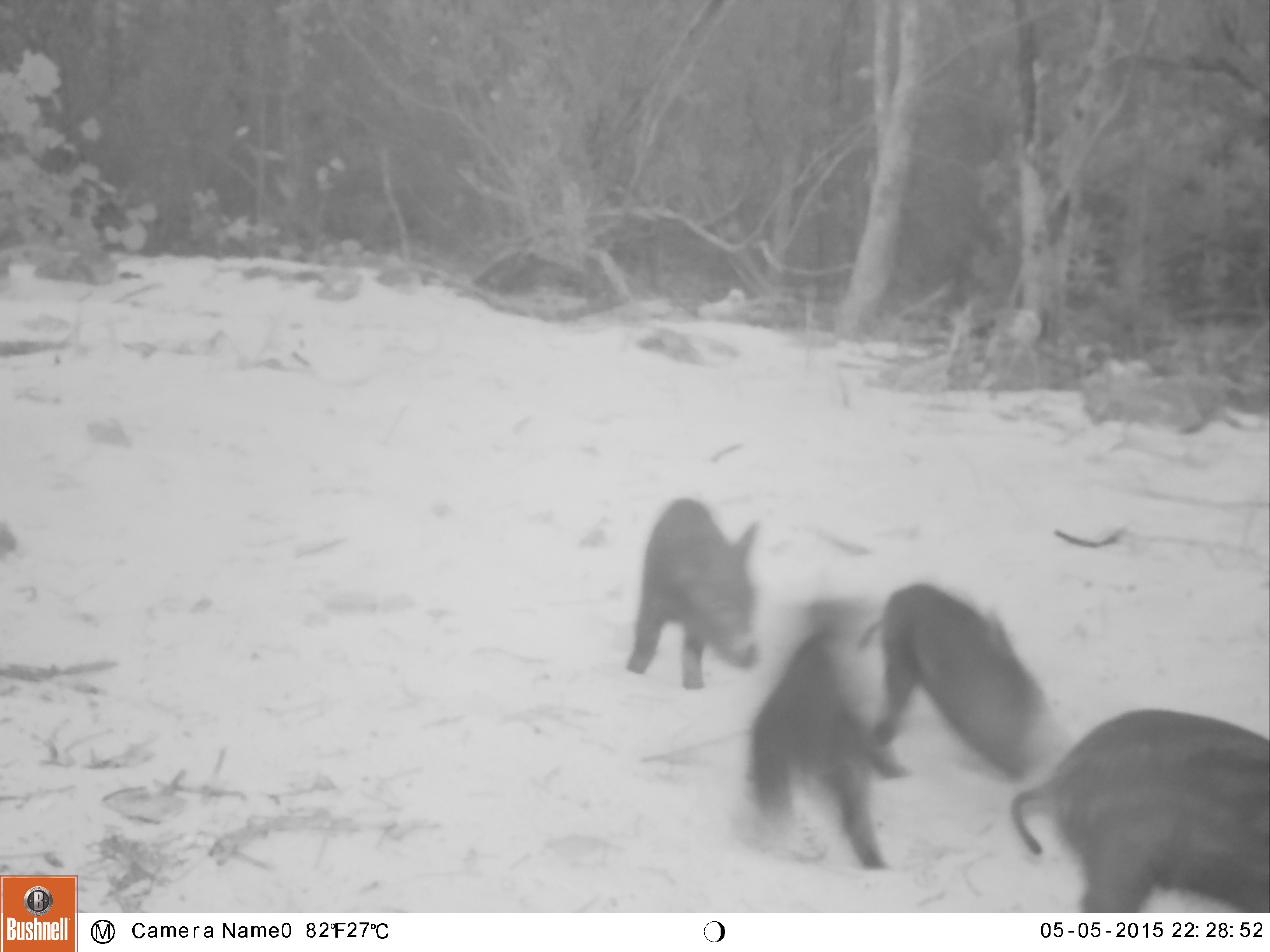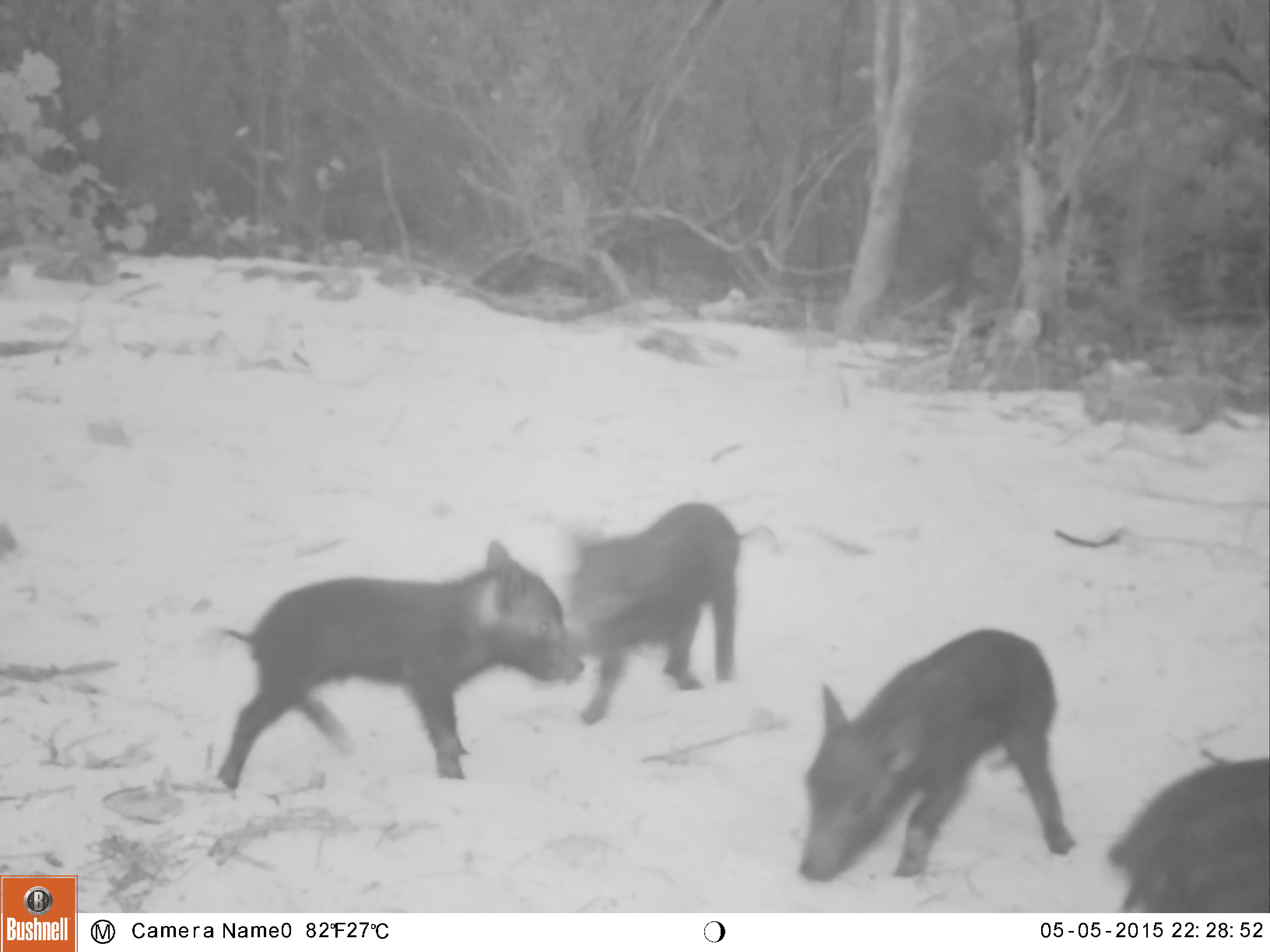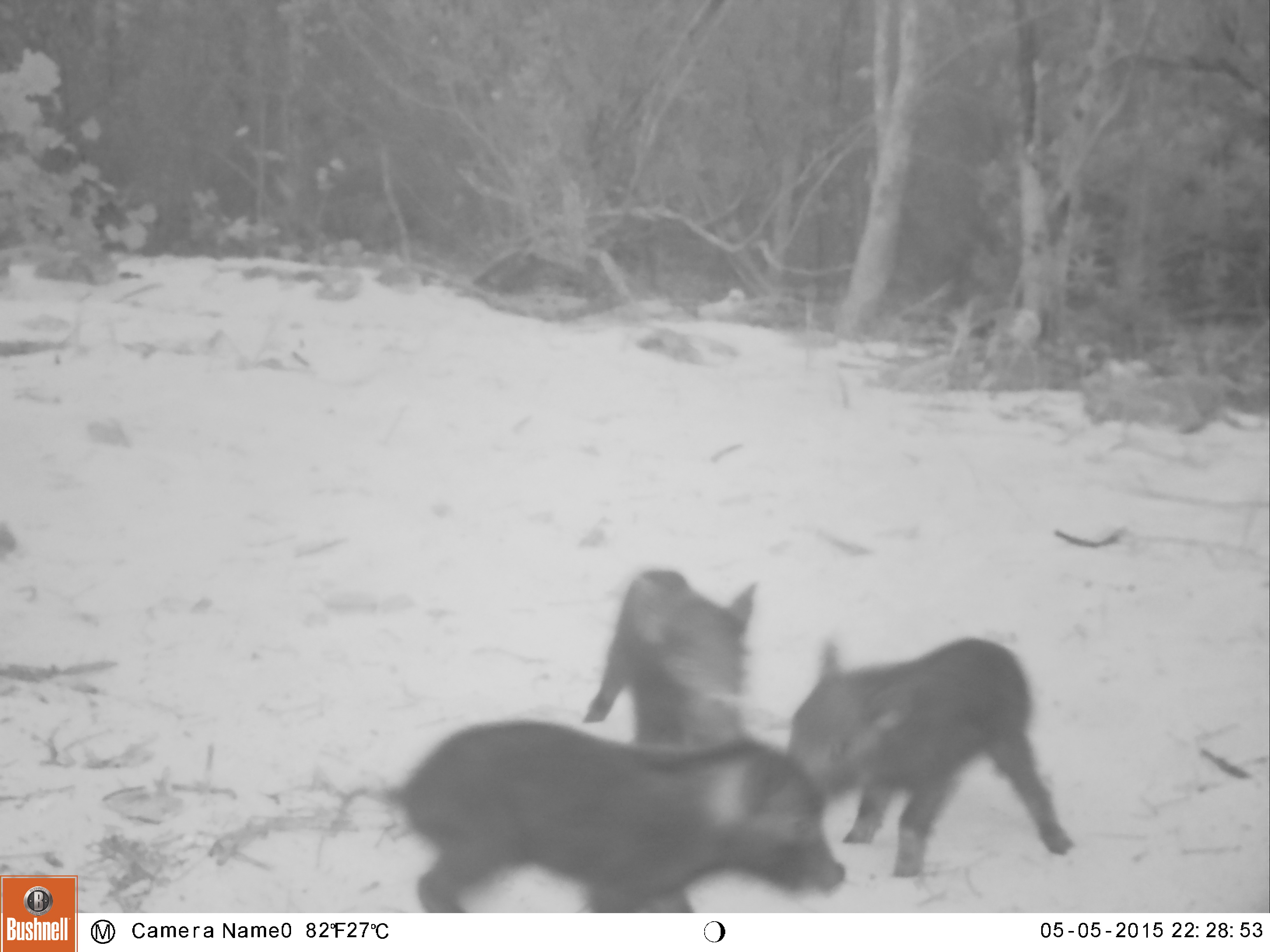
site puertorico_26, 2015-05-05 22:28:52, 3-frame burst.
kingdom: Animalia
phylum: Chordata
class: Mammalia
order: Artiodactyla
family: Suidae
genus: Sus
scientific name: Sus scrofa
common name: pig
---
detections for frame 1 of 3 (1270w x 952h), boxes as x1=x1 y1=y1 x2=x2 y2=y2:
pig: x1=1014 y1=708 x2=1270 y2=913; x1=741 y1=586 x2=910 y2=884; x1=854 y1=580 x2=1063 y2=805; x1=620 y1=491 x2=767 y2=701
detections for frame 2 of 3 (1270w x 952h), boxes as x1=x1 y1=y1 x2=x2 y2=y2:
pig: x1=210 y1=537 x2=584 y2=805; x1=787 y1=618 x2=1086 y2=894; x1=562 y1=498 x2=753 y2=729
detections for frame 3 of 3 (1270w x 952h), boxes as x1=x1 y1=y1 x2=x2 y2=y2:
pig: x1=370 y1=714 x2=863 y2=914; x1=783 y1=634 x2=1075 y2=886; x1=587 y1=567 x2=765 y2=761